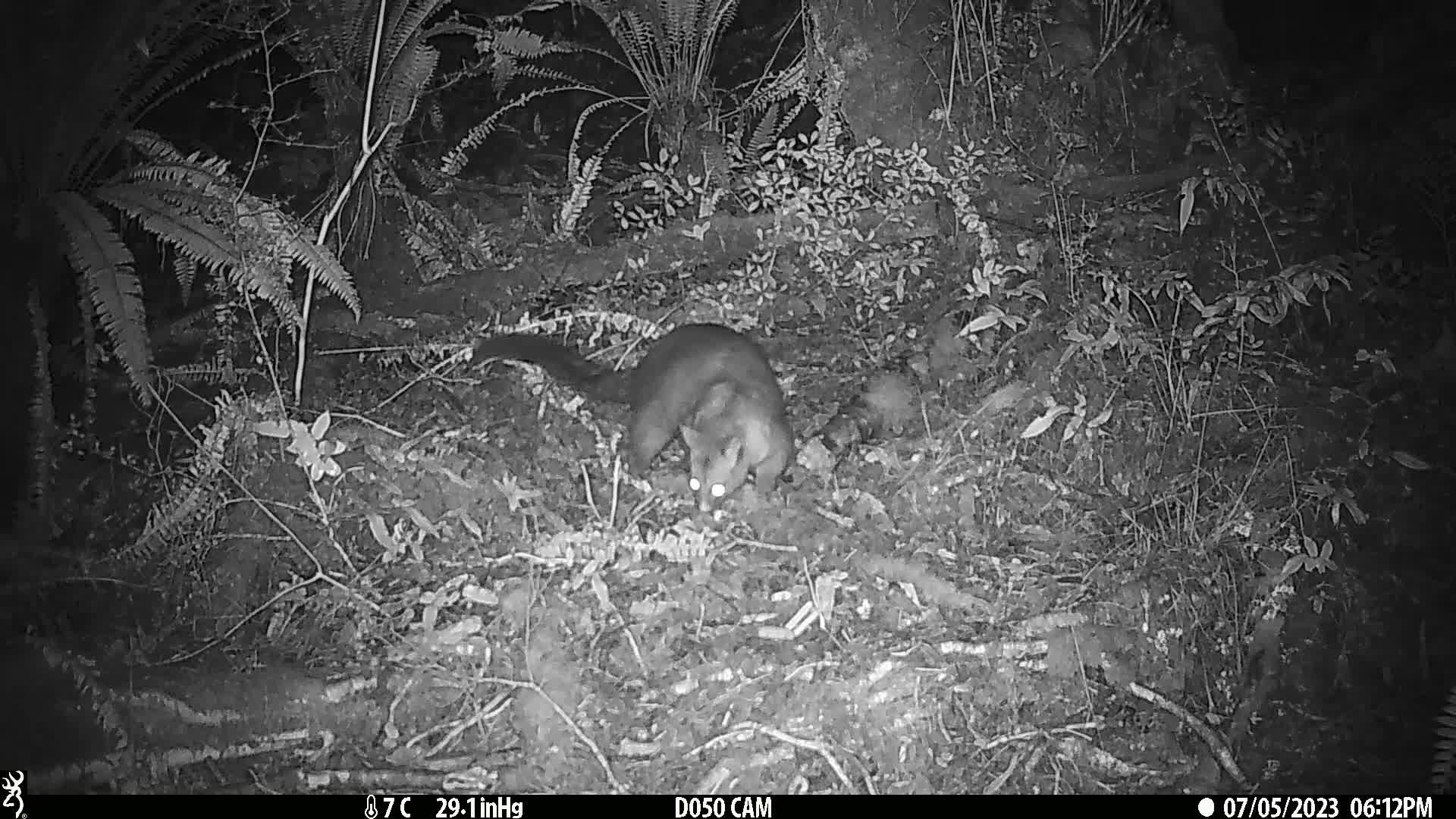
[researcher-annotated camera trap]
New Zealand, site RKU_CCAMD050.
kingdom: Animalia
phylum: Chordata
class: Mammalia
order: Diprotodontia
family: Phalangeridae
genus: Trichosurus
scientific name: Trichosurus vulpecula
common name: common brushtail possum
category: possum